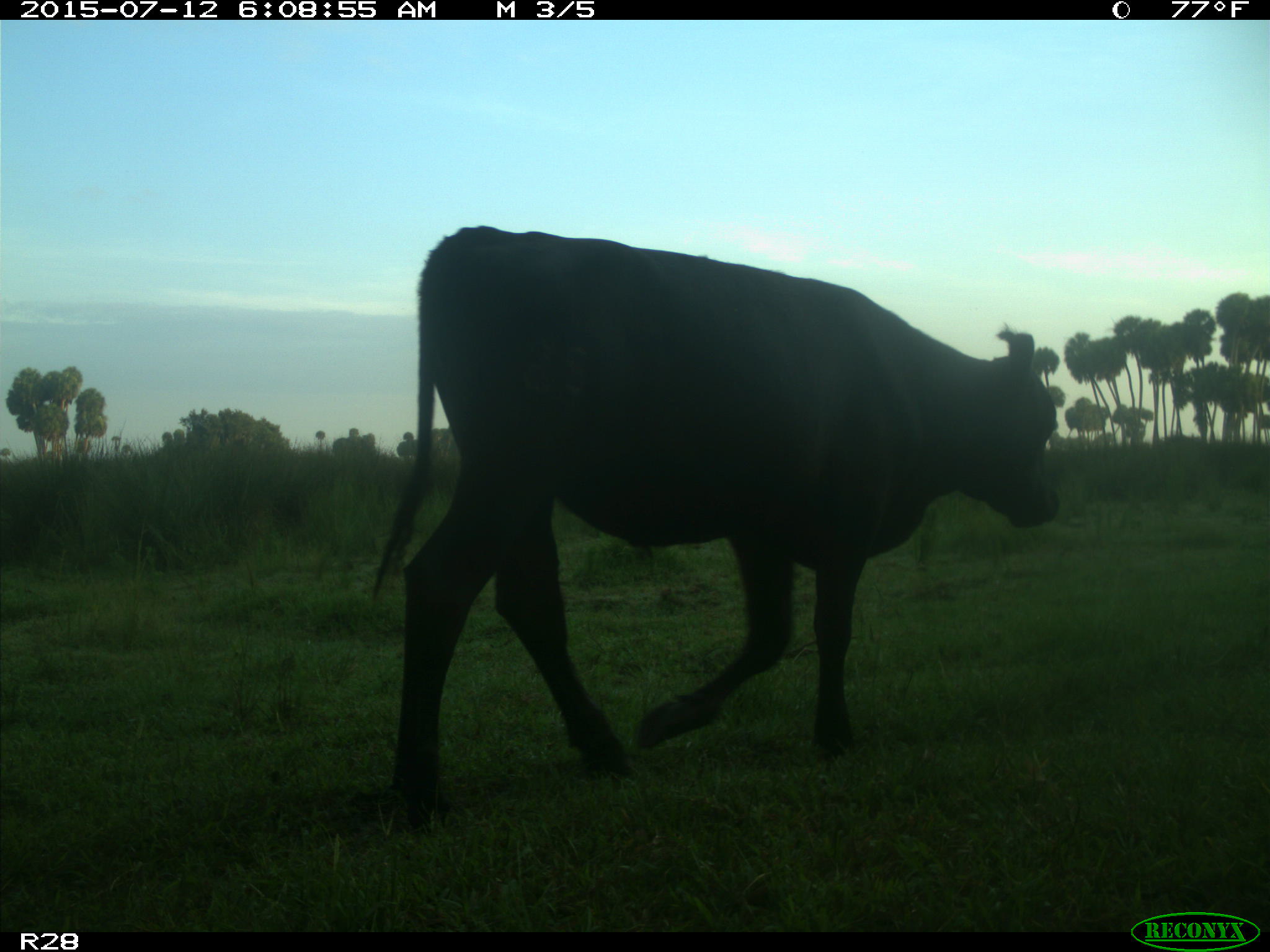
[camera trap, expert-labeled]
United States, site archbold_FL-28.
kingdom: Animalia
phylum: Chordata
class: Mammalia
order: Artiodactyla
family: Bovidae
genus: Bos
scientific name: Bos taurus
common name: domestic cow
Bos taurus (domestic cow).